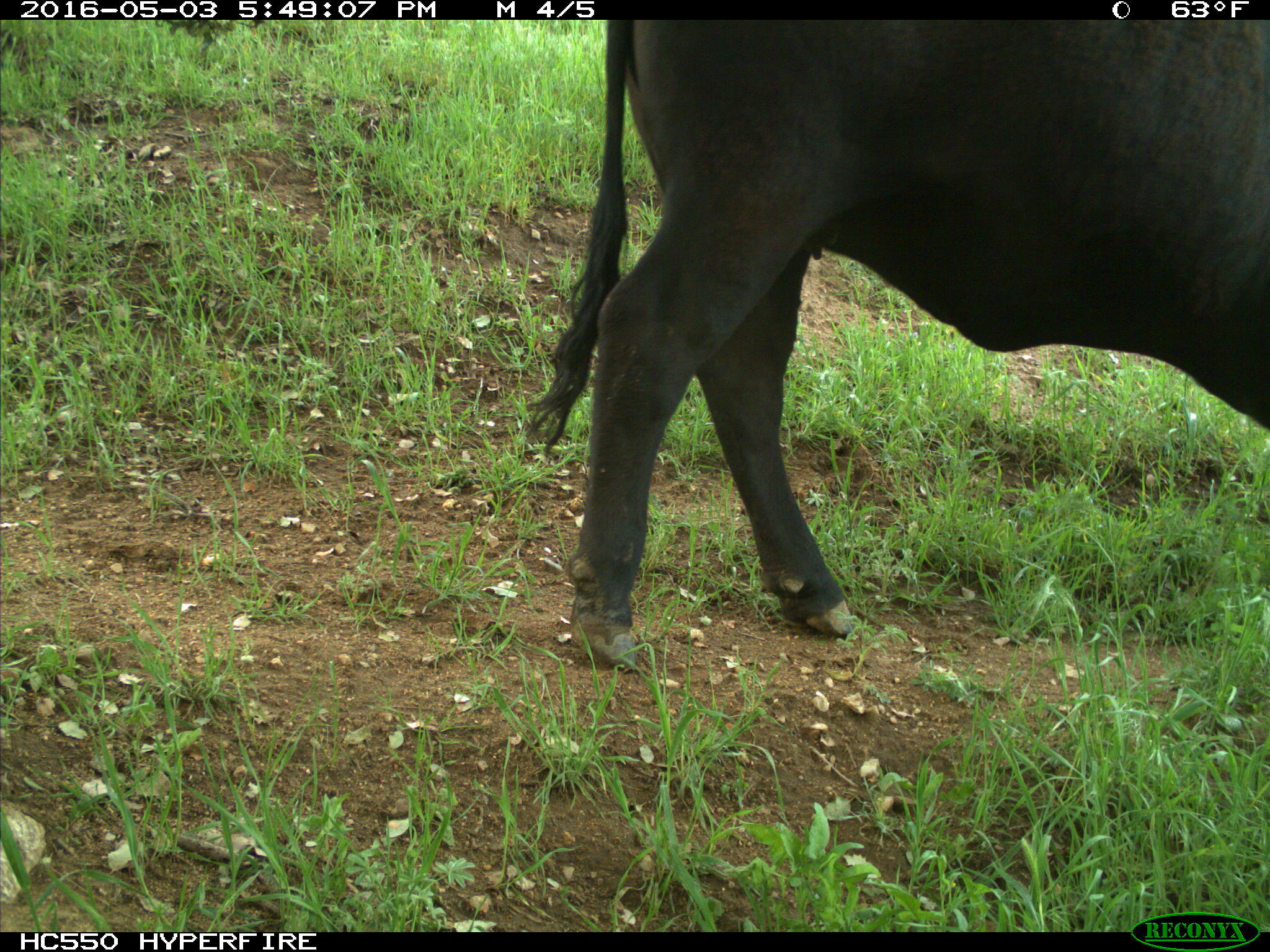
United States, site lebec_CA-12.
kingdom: Animalia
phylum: Chordata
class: Mammalia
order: Artiodactyla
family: Bovidae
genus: Bos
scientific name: Bos taurus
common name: domestic cow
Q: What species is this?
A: Bos taurus (domestic cow).